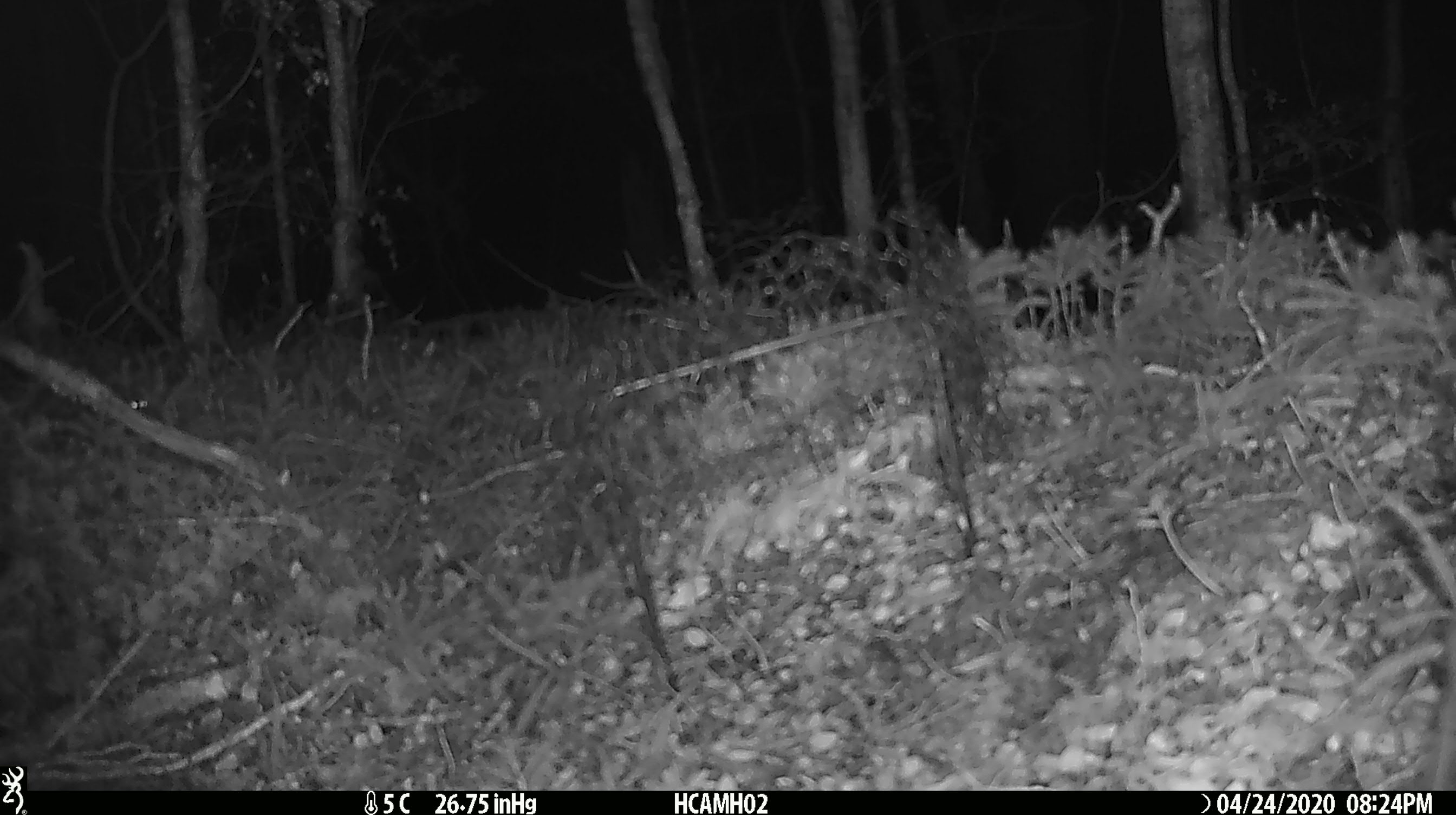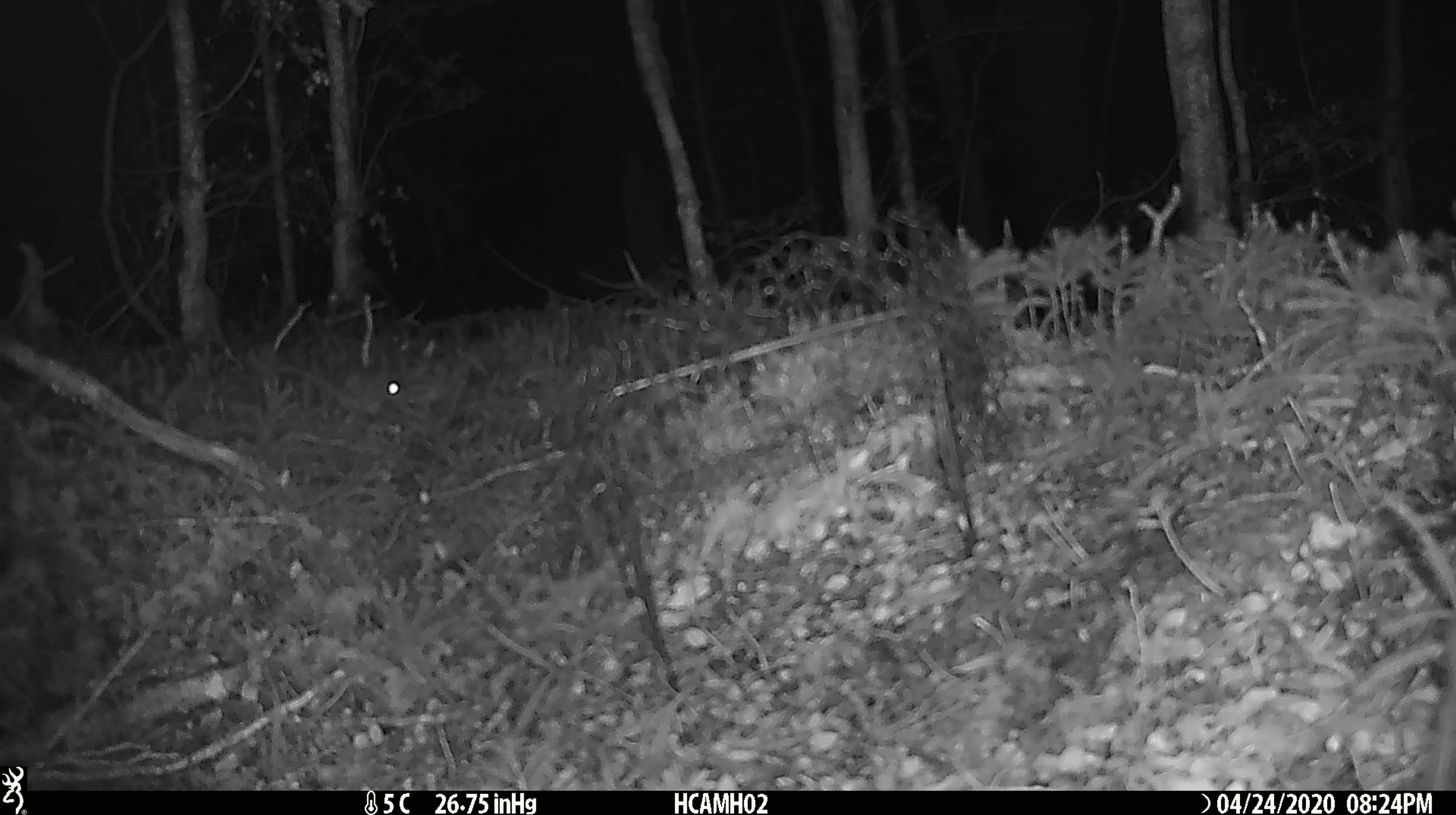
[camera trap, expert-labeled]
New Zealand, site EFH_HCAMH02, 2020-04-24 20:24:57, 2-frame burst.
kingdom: Animalia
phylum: Chordata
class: Mammalia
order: Rodentia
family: Muridae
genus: Mus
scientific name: Mus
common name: mouse